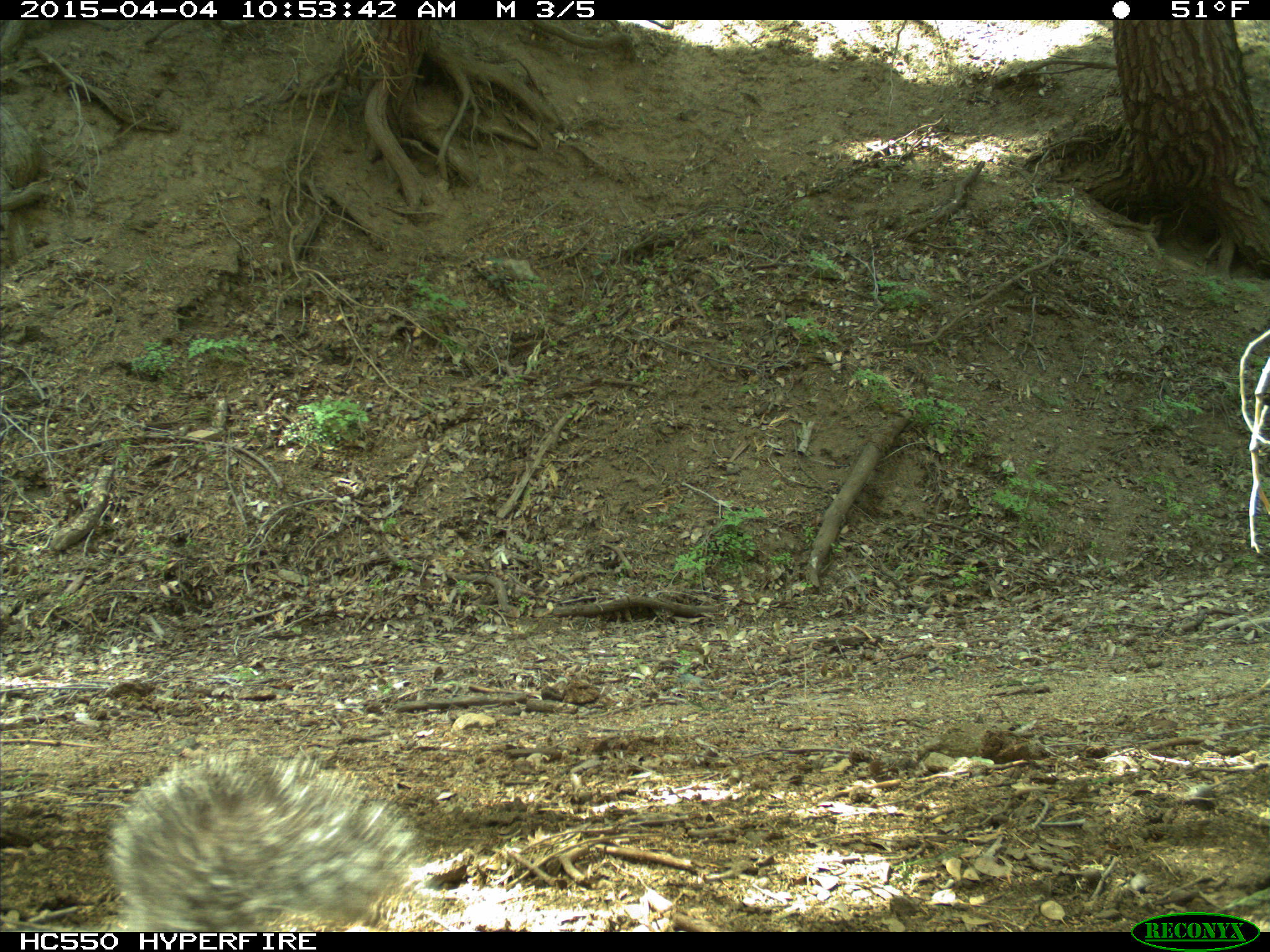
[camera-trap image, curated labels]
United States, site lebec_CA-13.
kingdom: Animalia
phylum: Chordata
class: Mammalia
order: Rodentia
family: Sciuridae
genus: Sciurus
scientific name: Sciurus carolinensis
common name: eastern gray squirrel